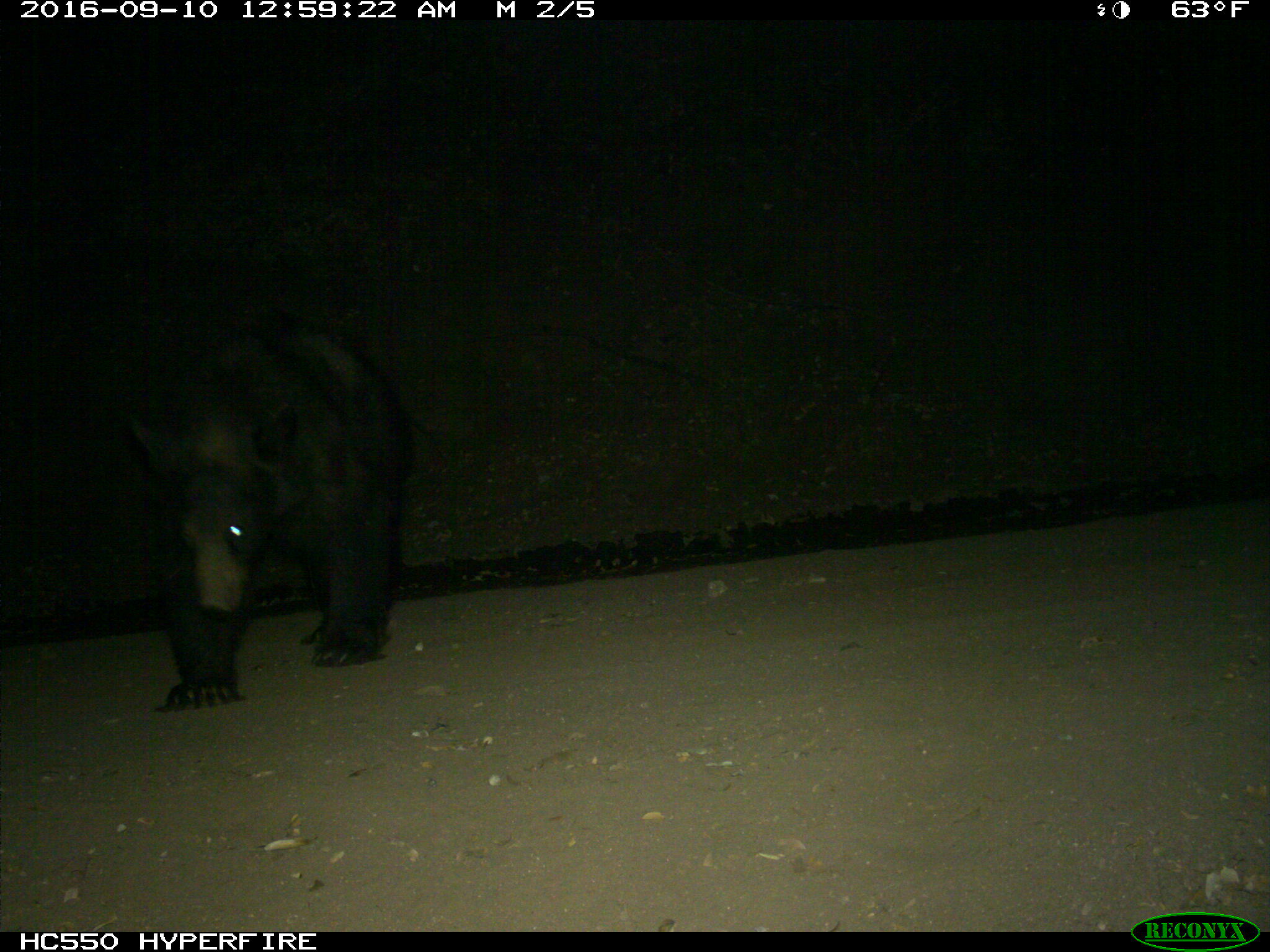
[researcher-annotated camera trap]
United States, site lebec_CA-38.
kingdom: Animalia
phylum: Chordata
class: Mammalia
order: Carnivora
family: Ursidae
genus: Ursus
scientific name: Ursus americanus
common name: american black bear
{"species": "Ursus americanus (american black bear)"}